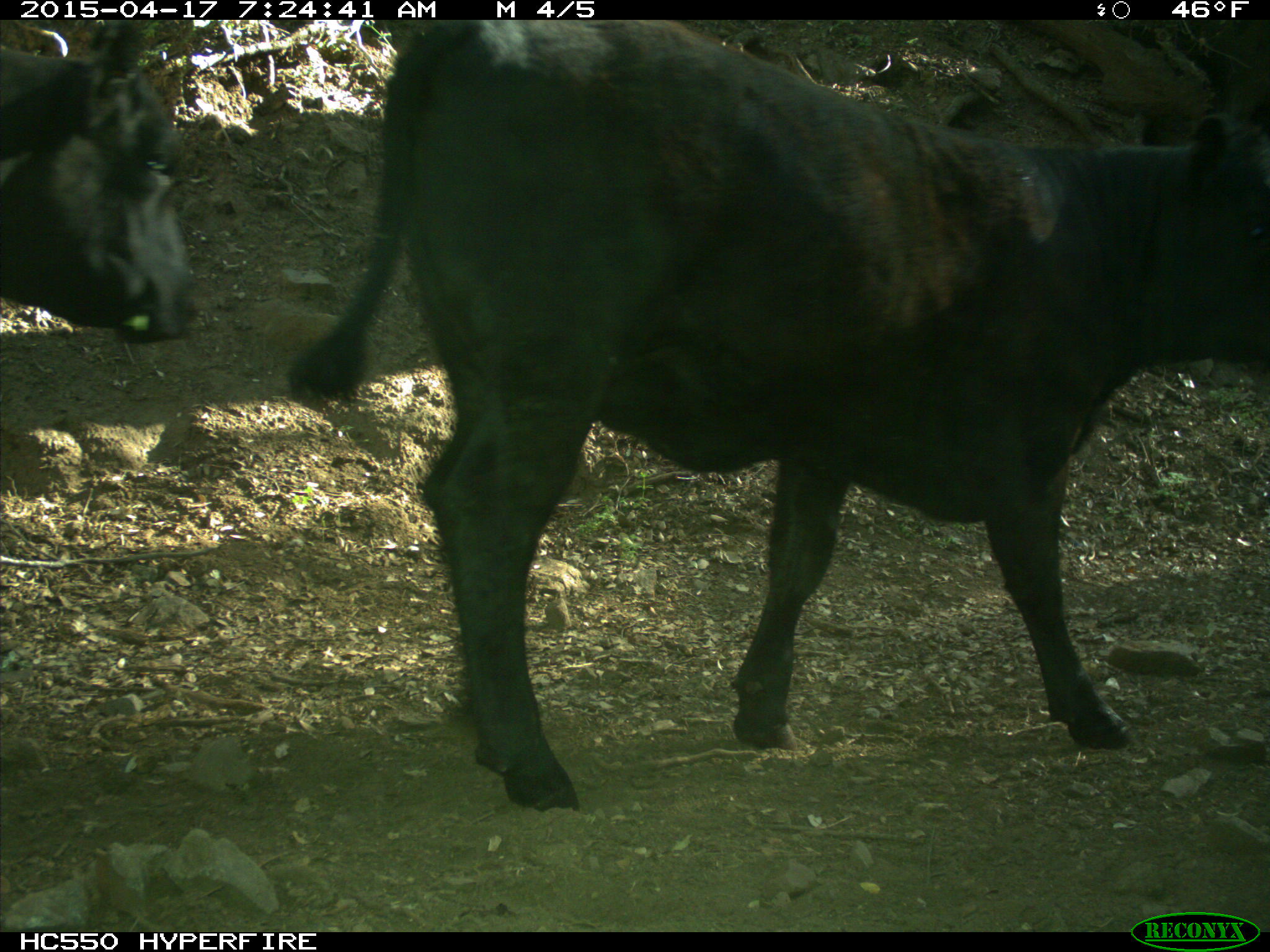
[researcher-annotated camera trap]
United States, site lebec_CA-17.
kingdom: Animalia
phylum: Chordata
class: Mammalia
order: Artiodactyla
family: Bovidae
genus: Bos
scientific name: Bos taurus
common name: domestic cow